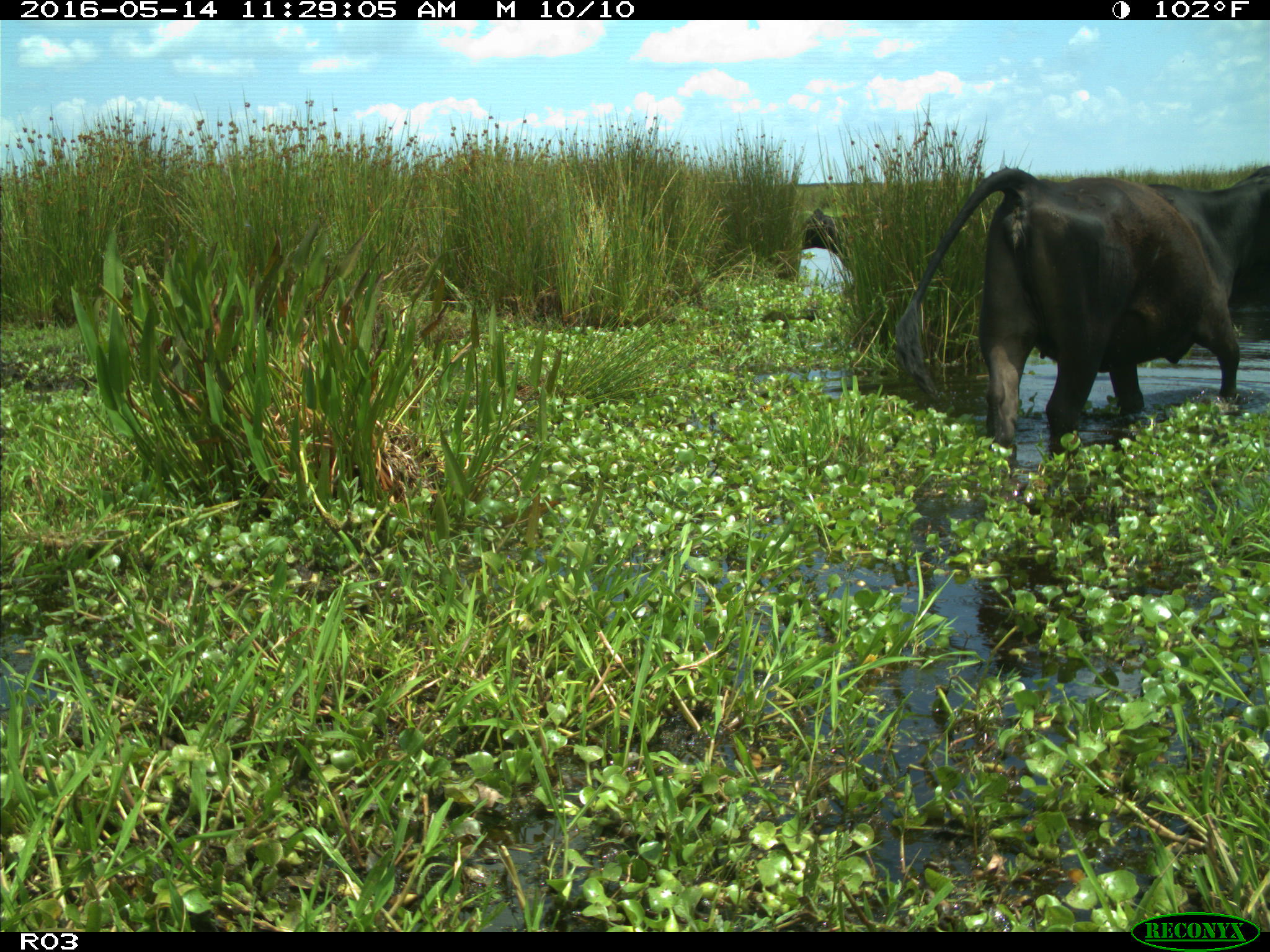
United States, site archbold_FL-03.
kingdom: Animalia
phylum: Chordata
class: Mammalia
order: Artiodactyla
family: Bovidae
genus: Bos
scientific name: Bos taurus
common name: domestic cow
Bos taurus (domestic cow).